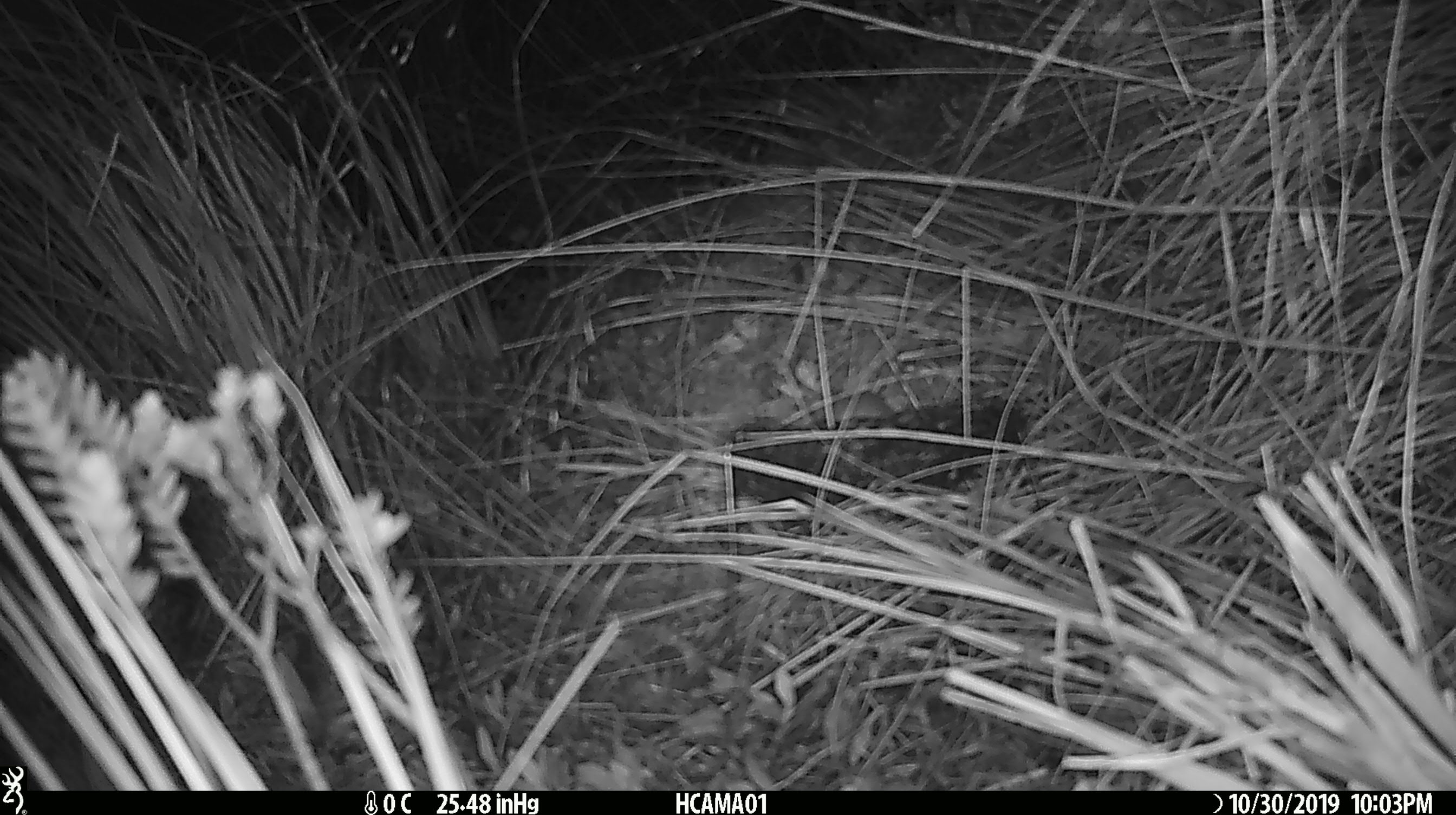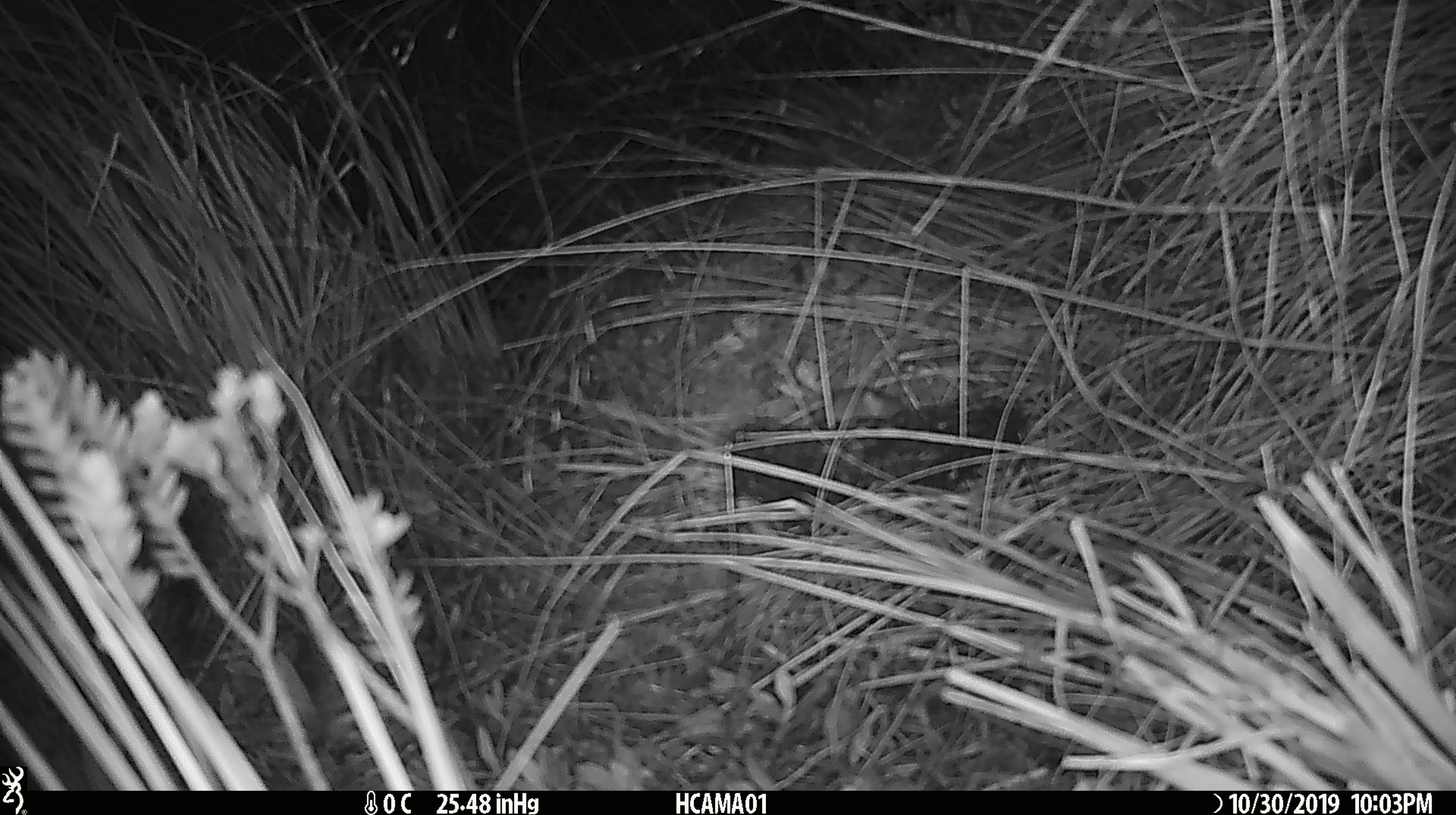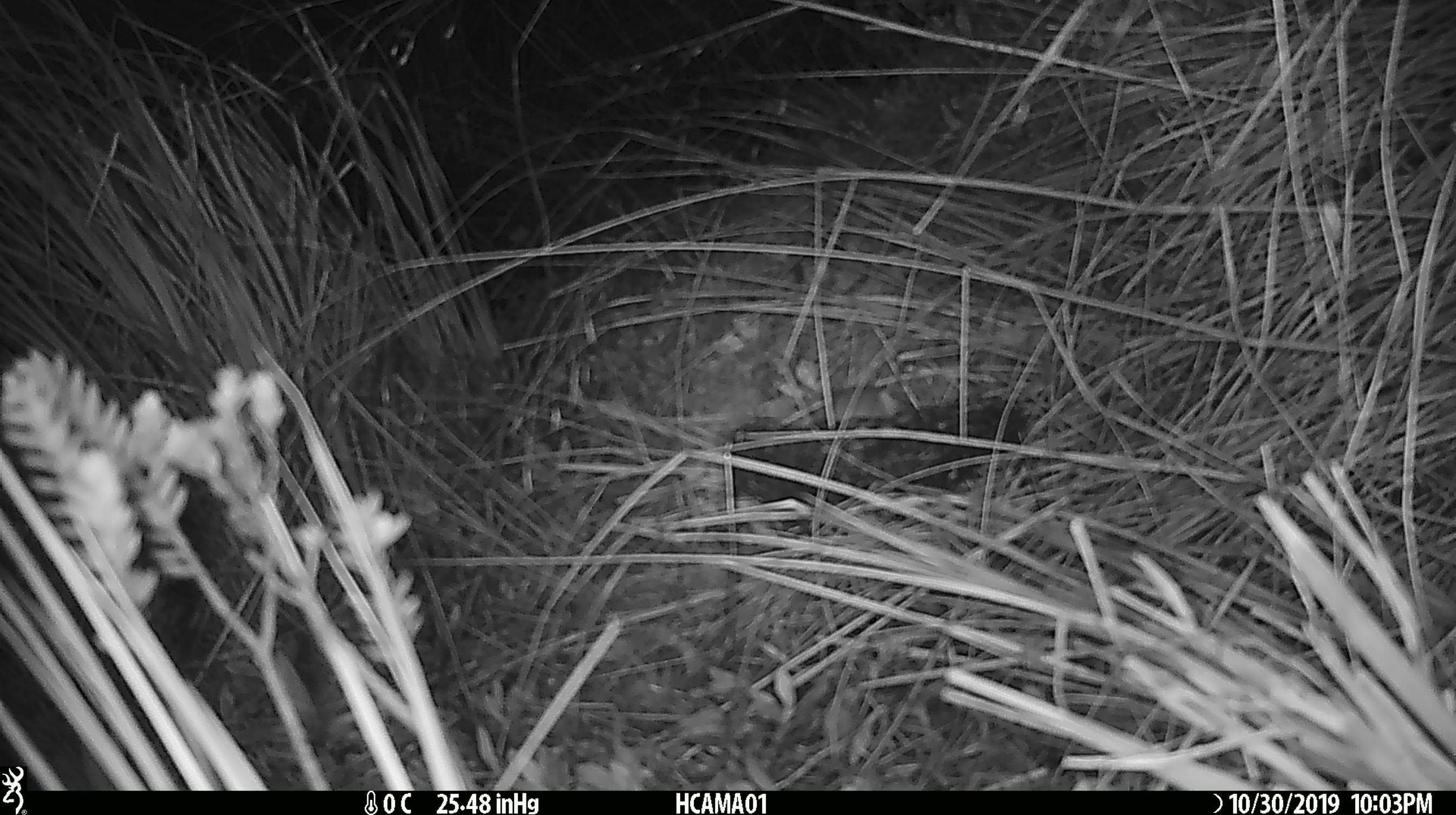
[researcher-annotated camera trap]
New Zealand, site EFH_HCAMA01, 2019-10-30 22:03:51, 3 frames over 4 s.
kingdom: Animalia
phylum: Chordata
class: Mammalia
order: Rodentia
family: Muridae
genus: Mus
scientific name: Mus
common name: mouse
Mouse (Mus).